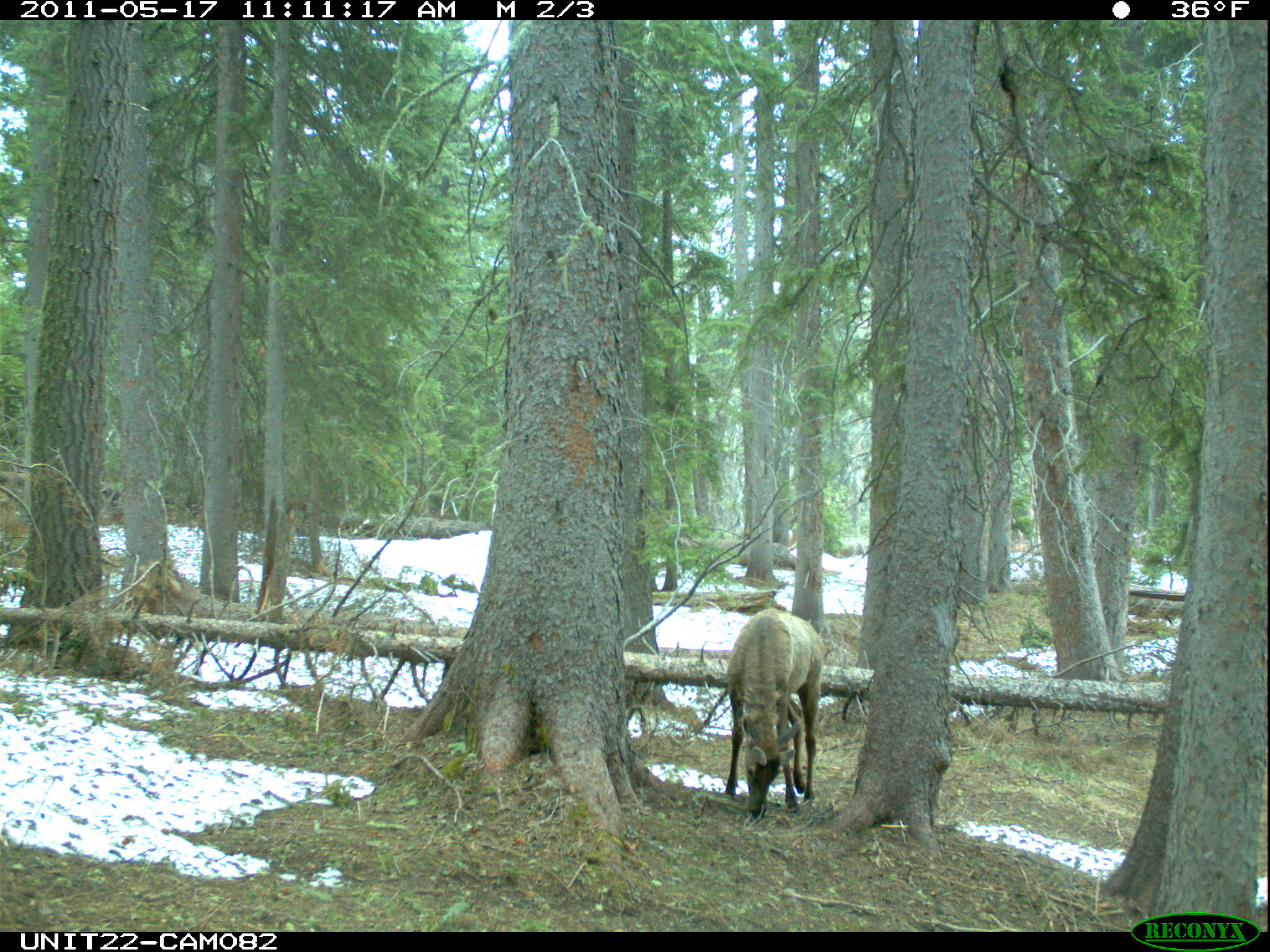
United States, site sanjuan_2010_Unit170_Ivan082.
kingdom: Animalia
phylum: Chordata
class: Mammalia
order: Artiodactyla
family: Cervidae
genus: Cervus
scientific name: Cervus elaphus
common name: red deer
Cervus elaphus (red deer).